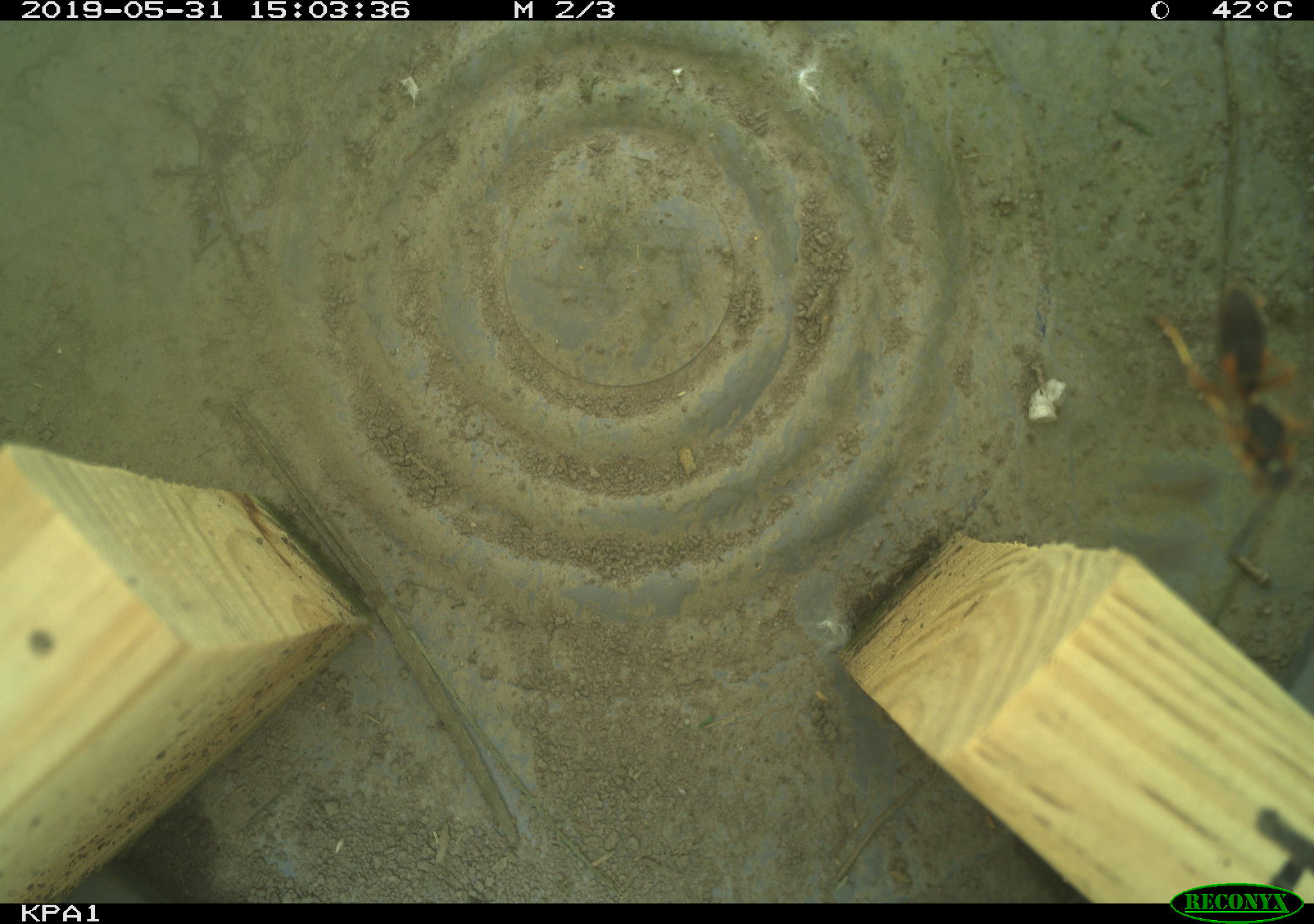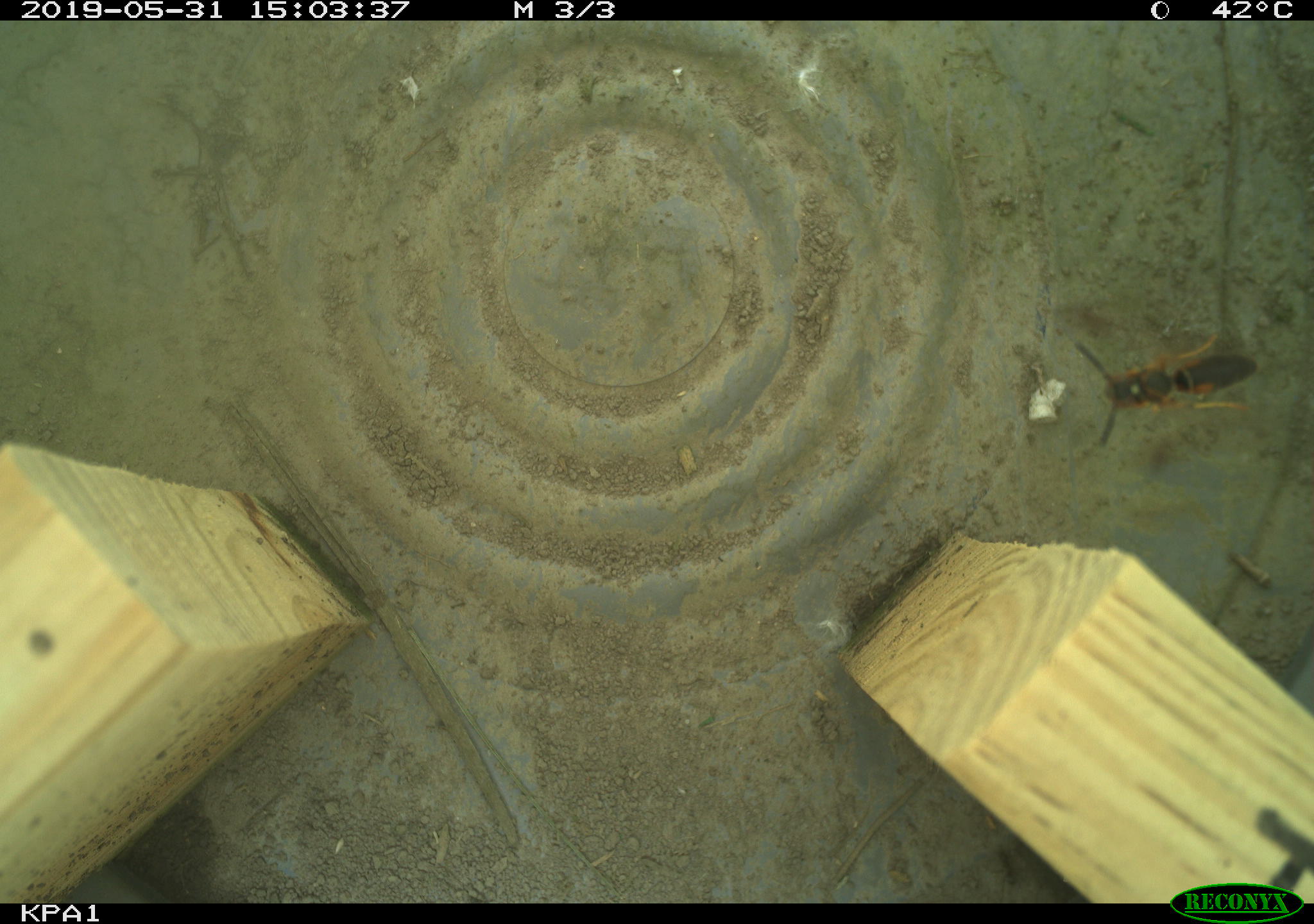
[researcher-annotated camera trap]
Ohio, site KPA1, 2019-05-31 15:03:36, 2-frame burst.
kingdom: Animalia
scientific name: Animalia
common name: animal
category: invertebrate